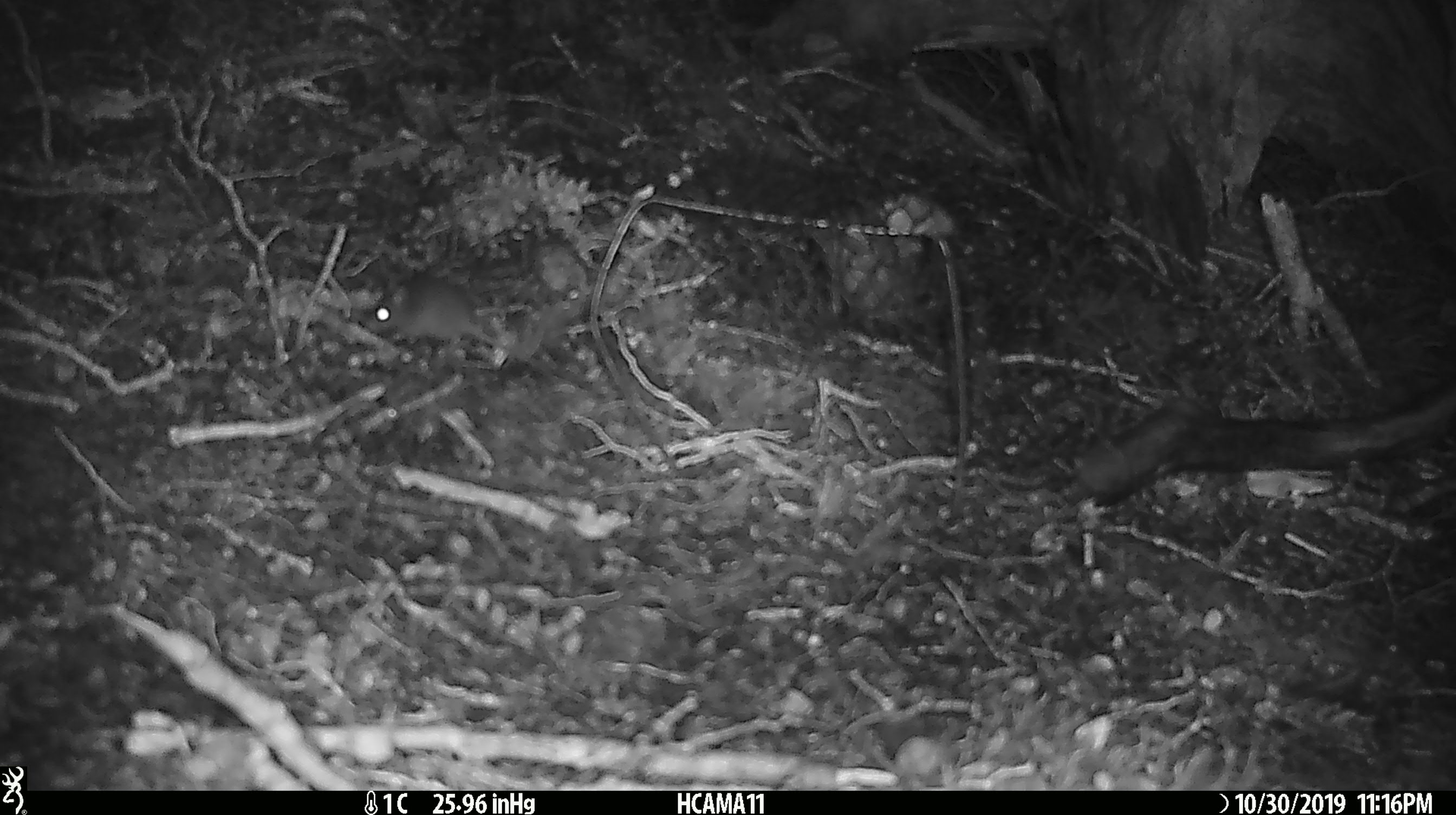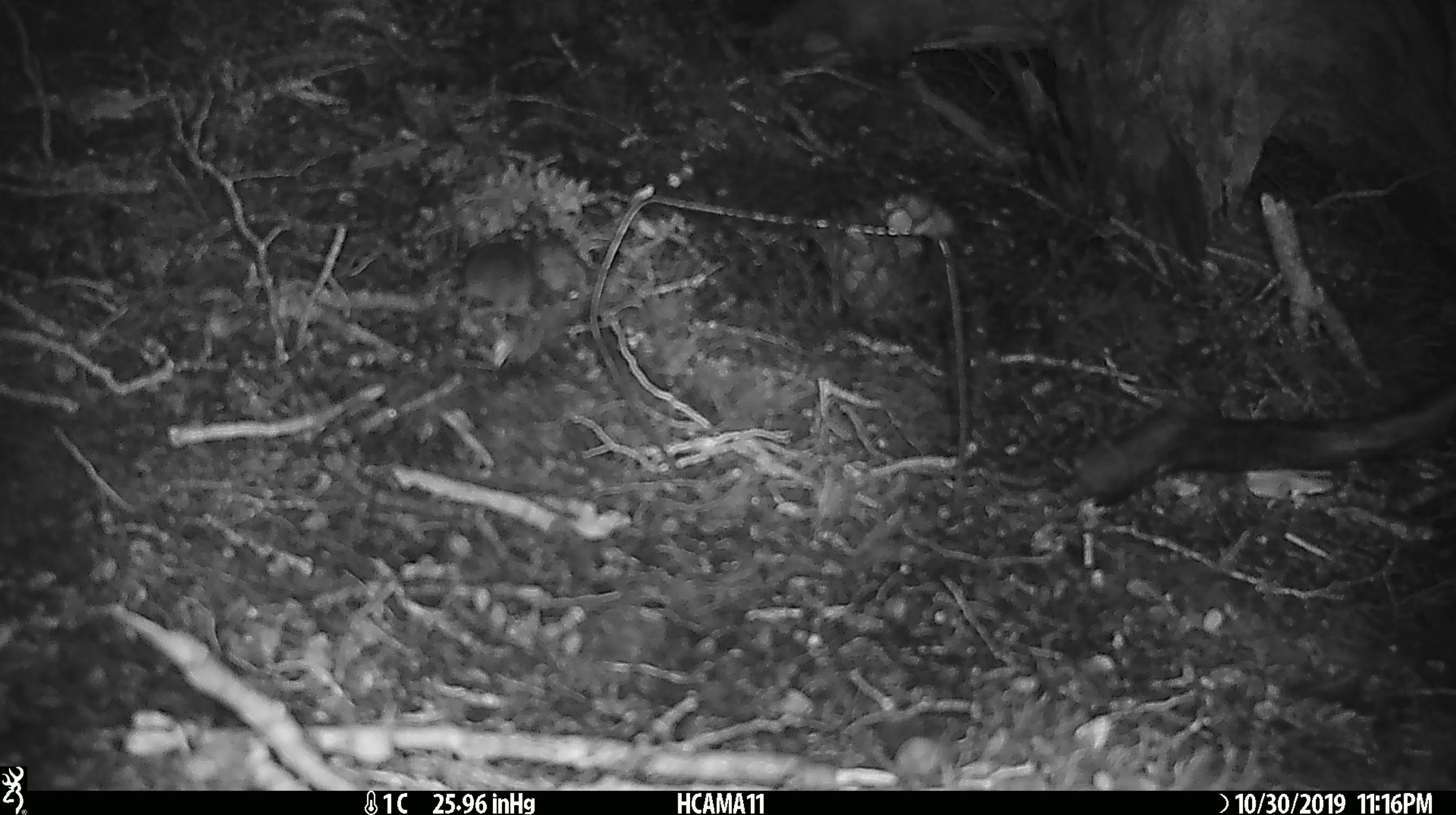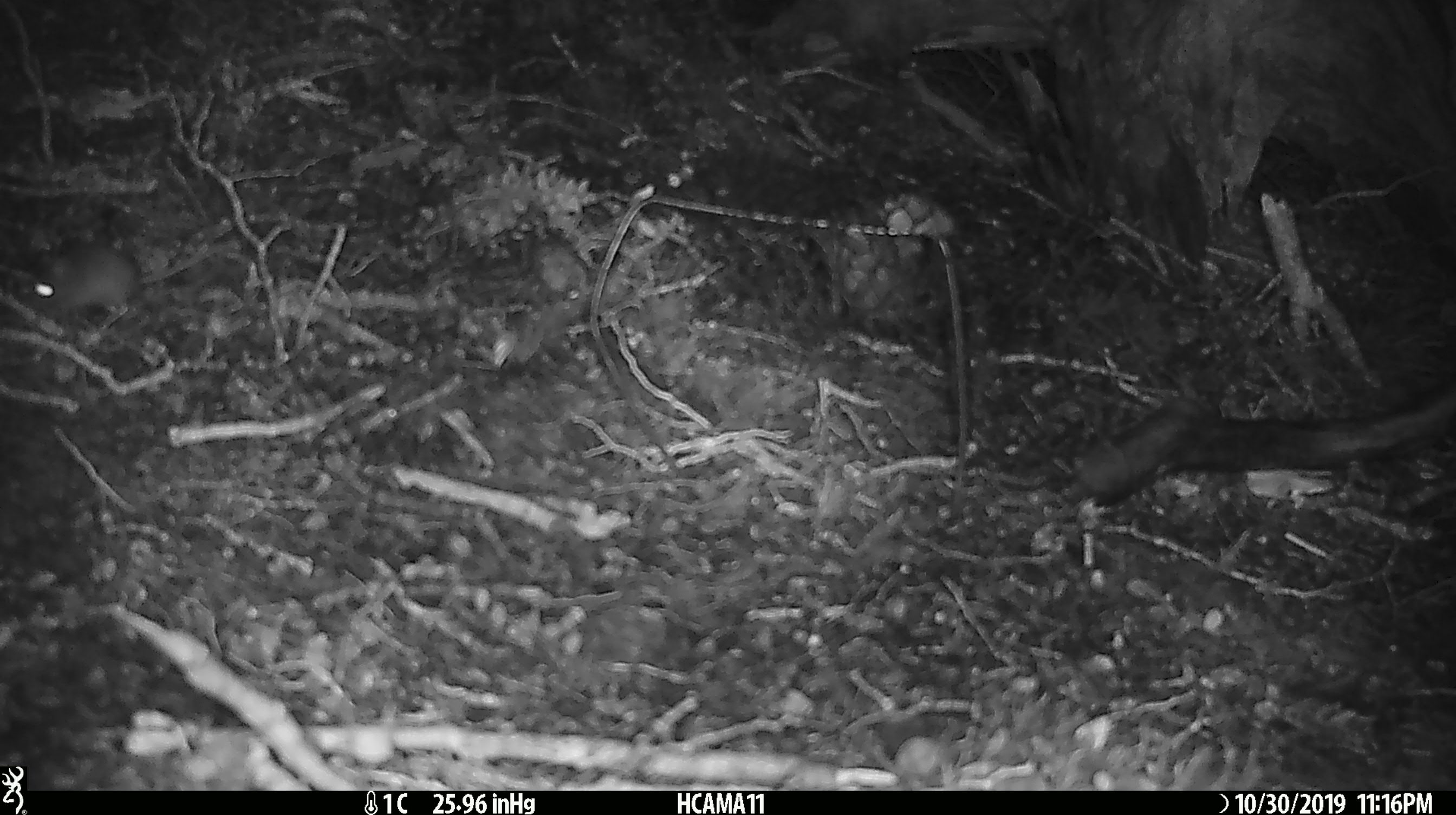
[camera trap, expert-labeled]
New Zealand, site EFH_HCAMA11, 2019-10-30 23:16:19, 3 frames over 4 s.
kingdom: Animalia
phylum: Chordata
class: Mammalia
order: Rodentia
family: Muridae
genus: Mus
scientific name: Mus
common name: mouse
Mouse (Mus).